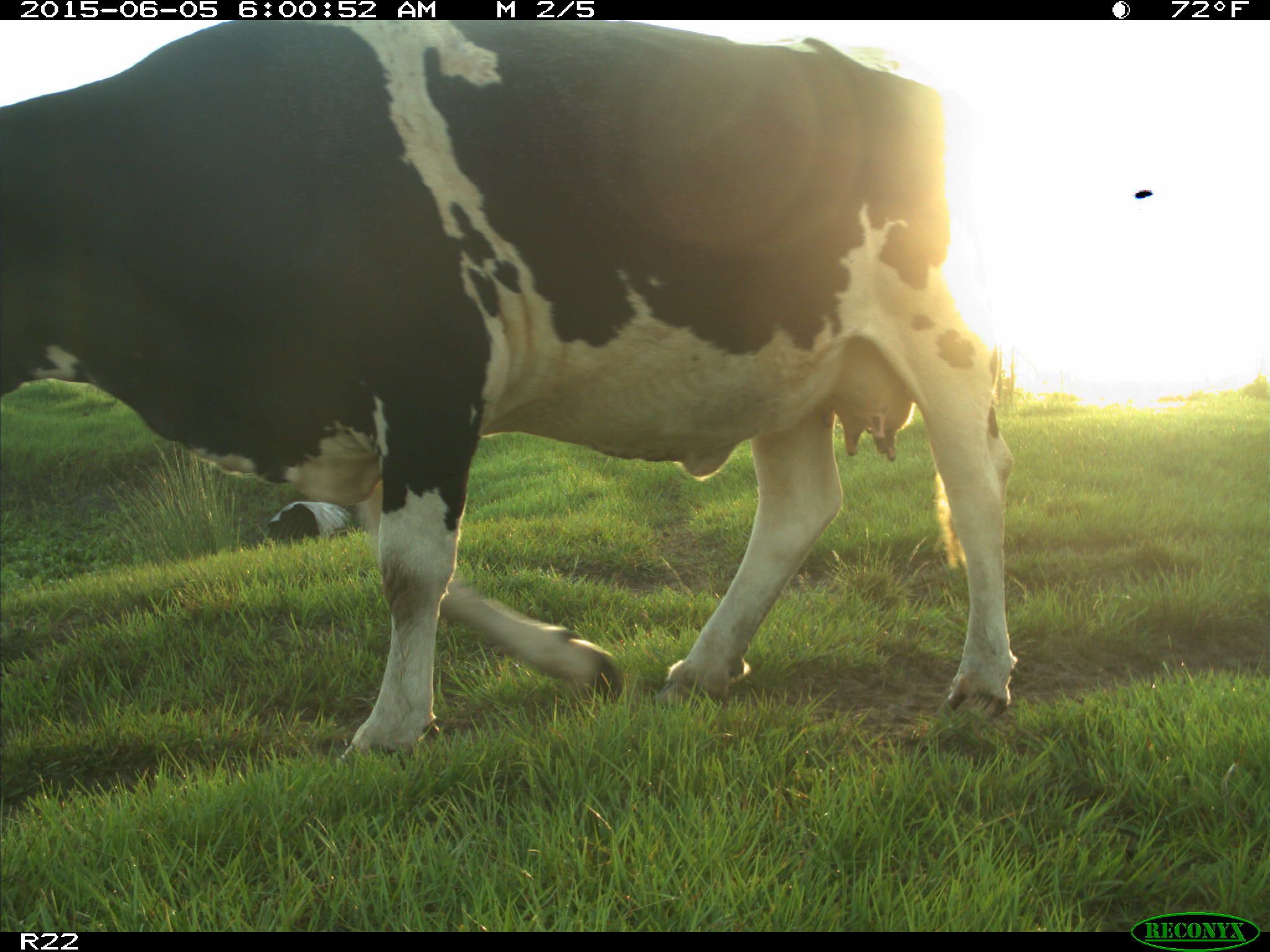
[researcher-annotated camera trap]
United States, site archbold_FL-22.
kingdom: Animalia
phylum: Chordata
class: Mammalia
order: Artiodactyla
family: Suidae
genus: Sus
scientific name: Sus scrofa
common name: wild boar